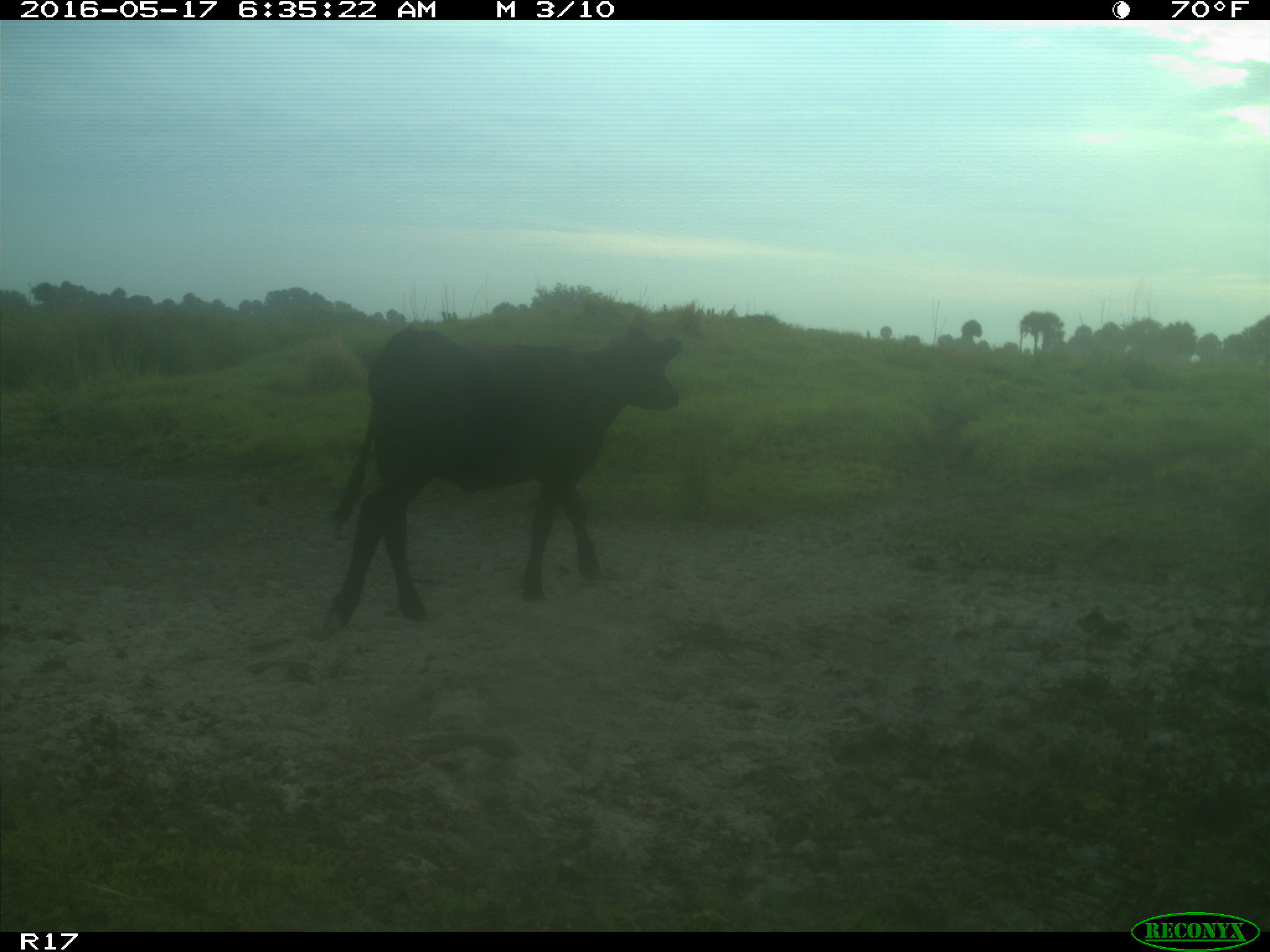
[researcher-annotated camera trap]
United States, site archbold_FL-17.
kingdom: Animalia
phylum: Chordata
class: Mammalia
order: Artiodactyla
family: Bovidae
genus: Bos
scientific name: Bos taurus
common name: domestic cow